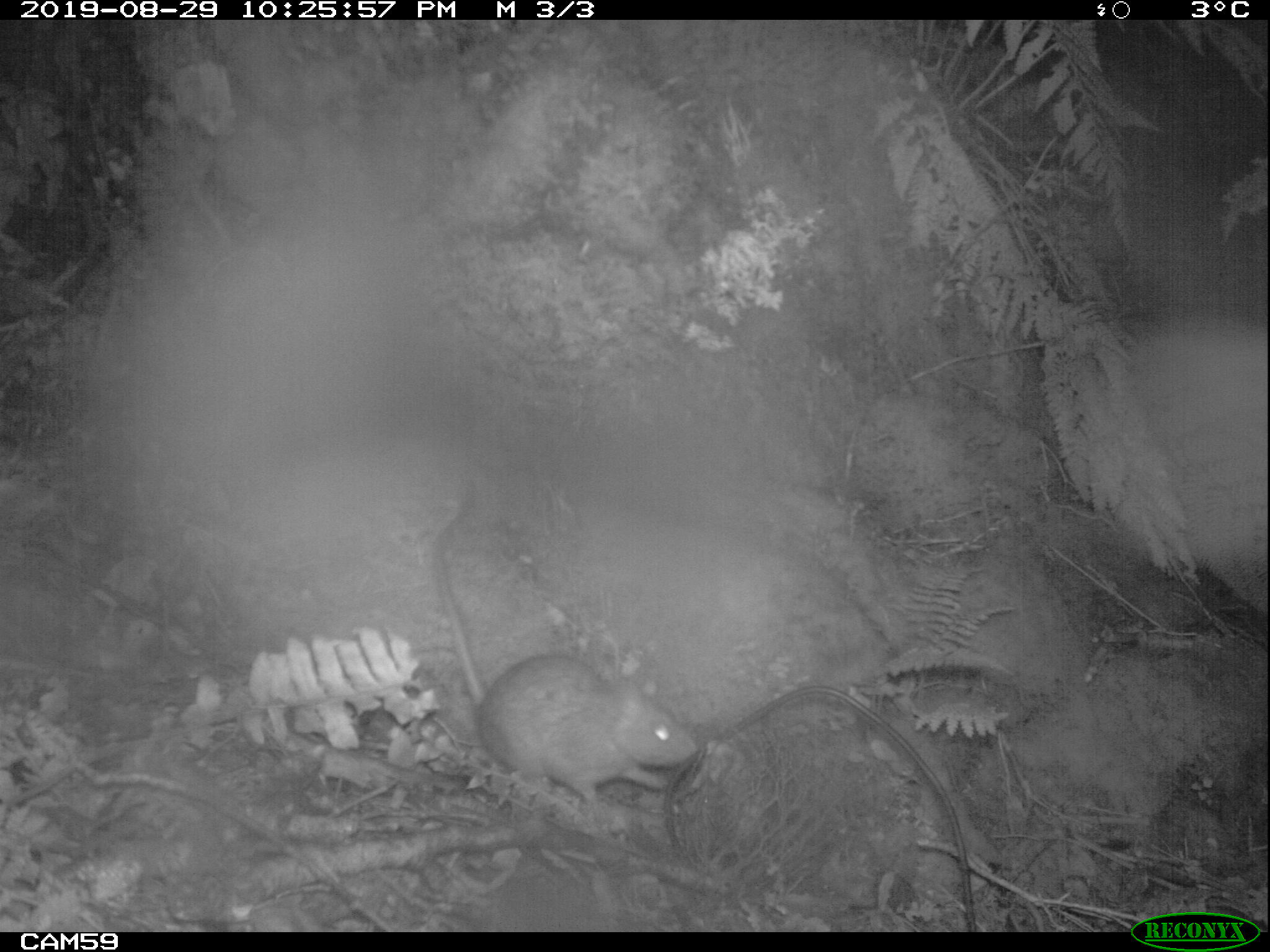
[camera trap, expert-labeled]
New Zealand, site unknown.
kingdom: Animalia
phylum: Chordata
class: Mammalia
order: Rodentia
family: Muridae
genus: Rattus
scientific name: Rattus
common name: rat